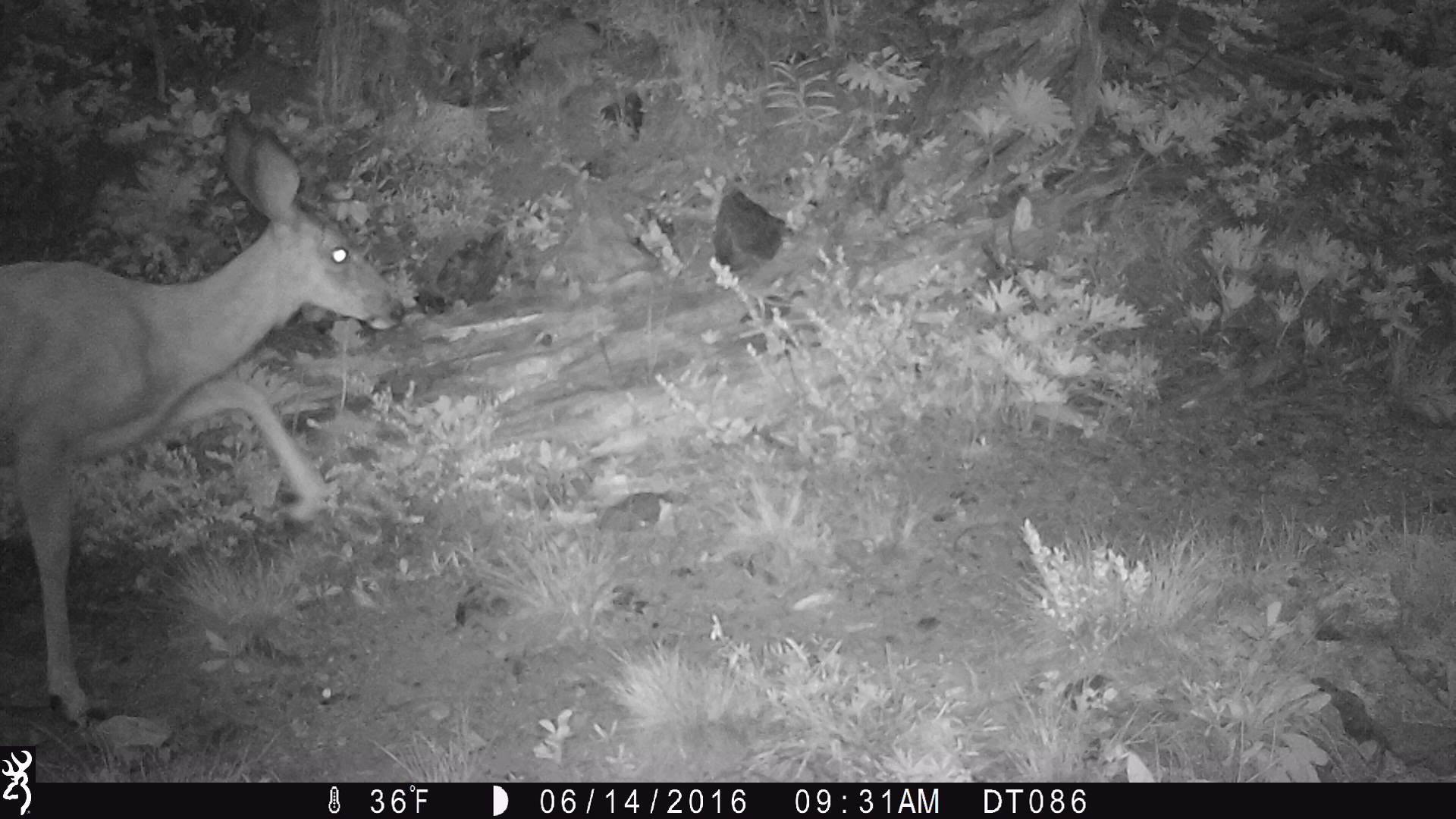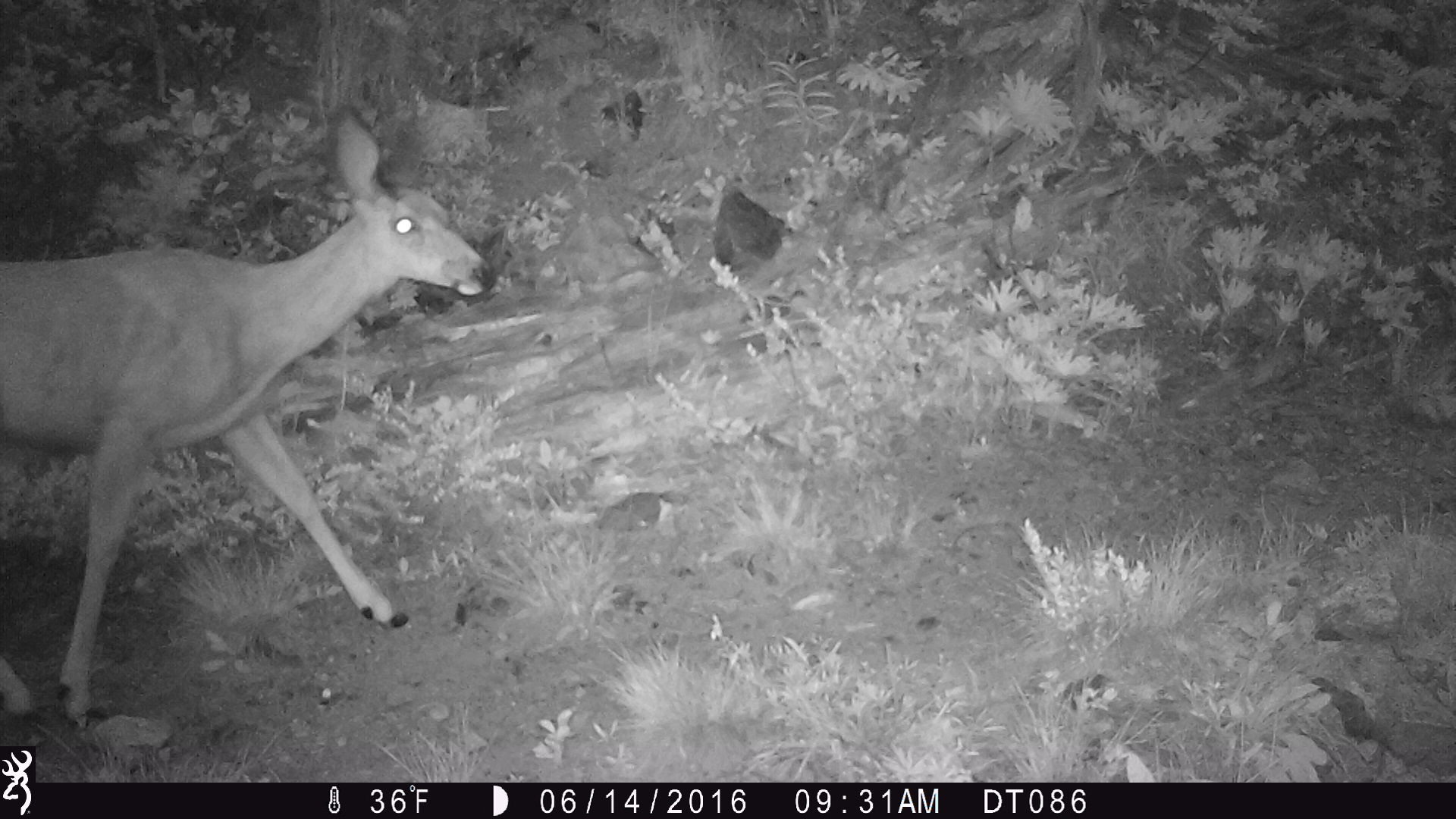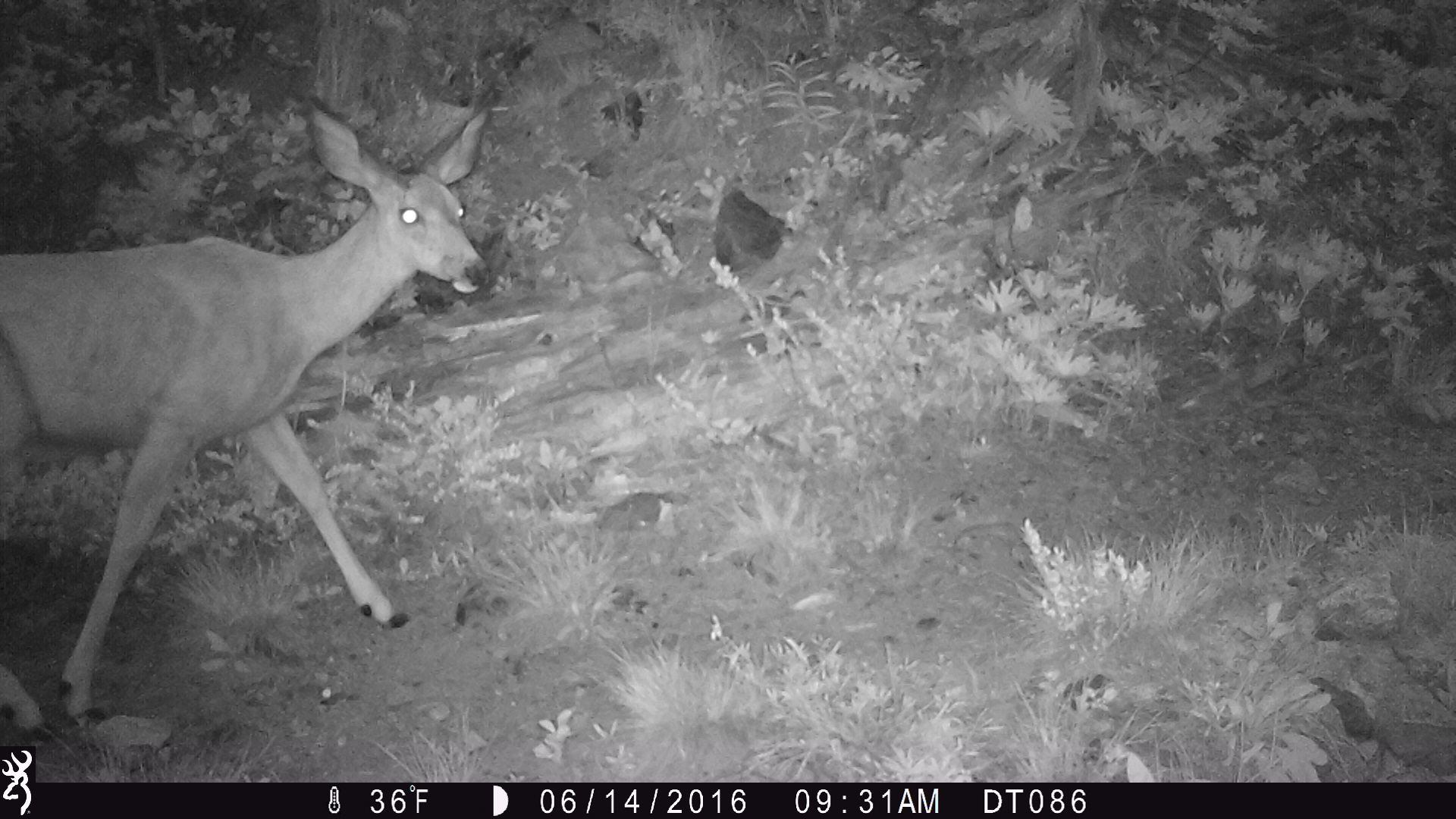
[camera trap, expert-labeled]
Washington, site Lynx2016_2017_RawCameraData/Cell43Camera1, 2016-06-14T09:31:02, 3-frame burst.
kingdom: Animalia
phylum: Chordata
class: Mammalia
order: Artiodactyla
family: Cervidae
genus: Odocoileus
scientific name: Odocoileus hemionus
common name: mule deer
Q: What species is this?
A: Odocoileus hemionus (mule deer).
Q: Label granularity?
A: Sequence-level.